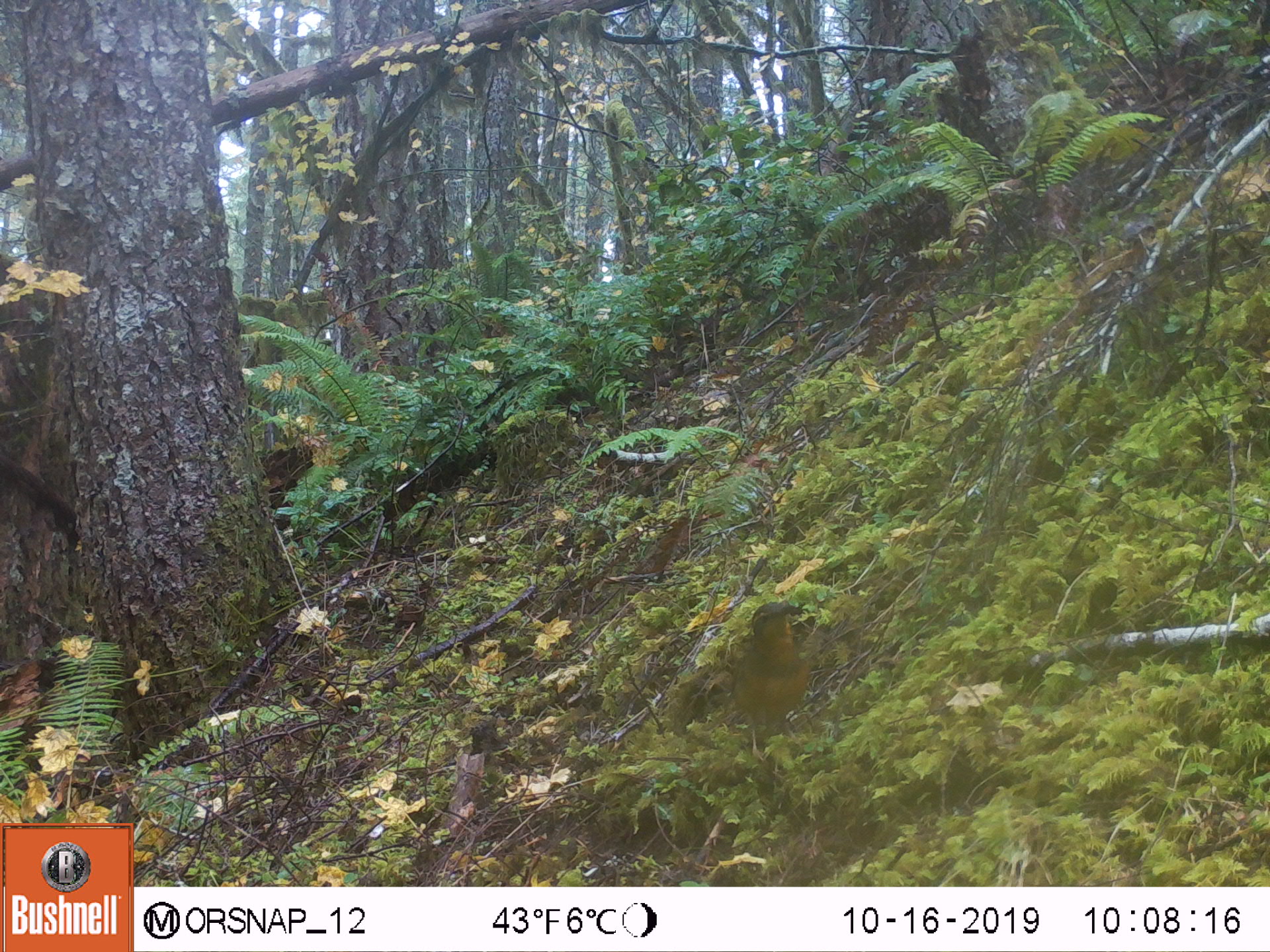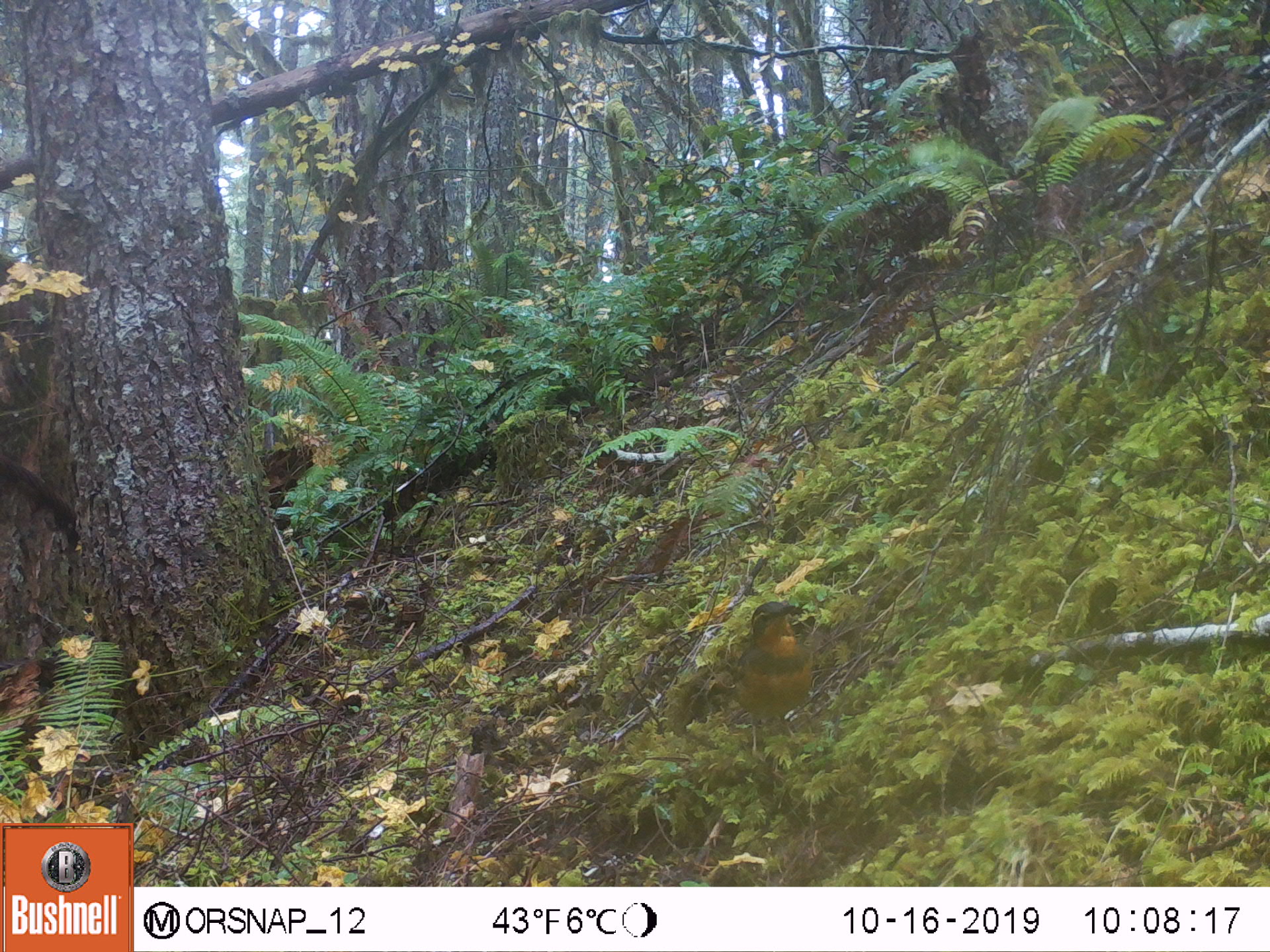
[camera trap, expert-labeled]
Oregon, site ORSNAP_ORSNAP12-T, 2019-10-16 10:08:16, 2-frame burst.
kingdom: Animalia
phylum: Chordata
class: Aves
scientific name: Aves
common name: bird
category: other bird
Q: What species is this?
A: Other bird (bird) (Aves).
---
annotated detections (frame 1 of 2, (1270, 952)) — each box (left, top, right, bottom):
other bird: (718, 582, 838, 783)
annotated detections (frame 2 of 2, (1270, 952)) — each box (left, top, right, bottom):
other bird: (720, 583, 829, 758)